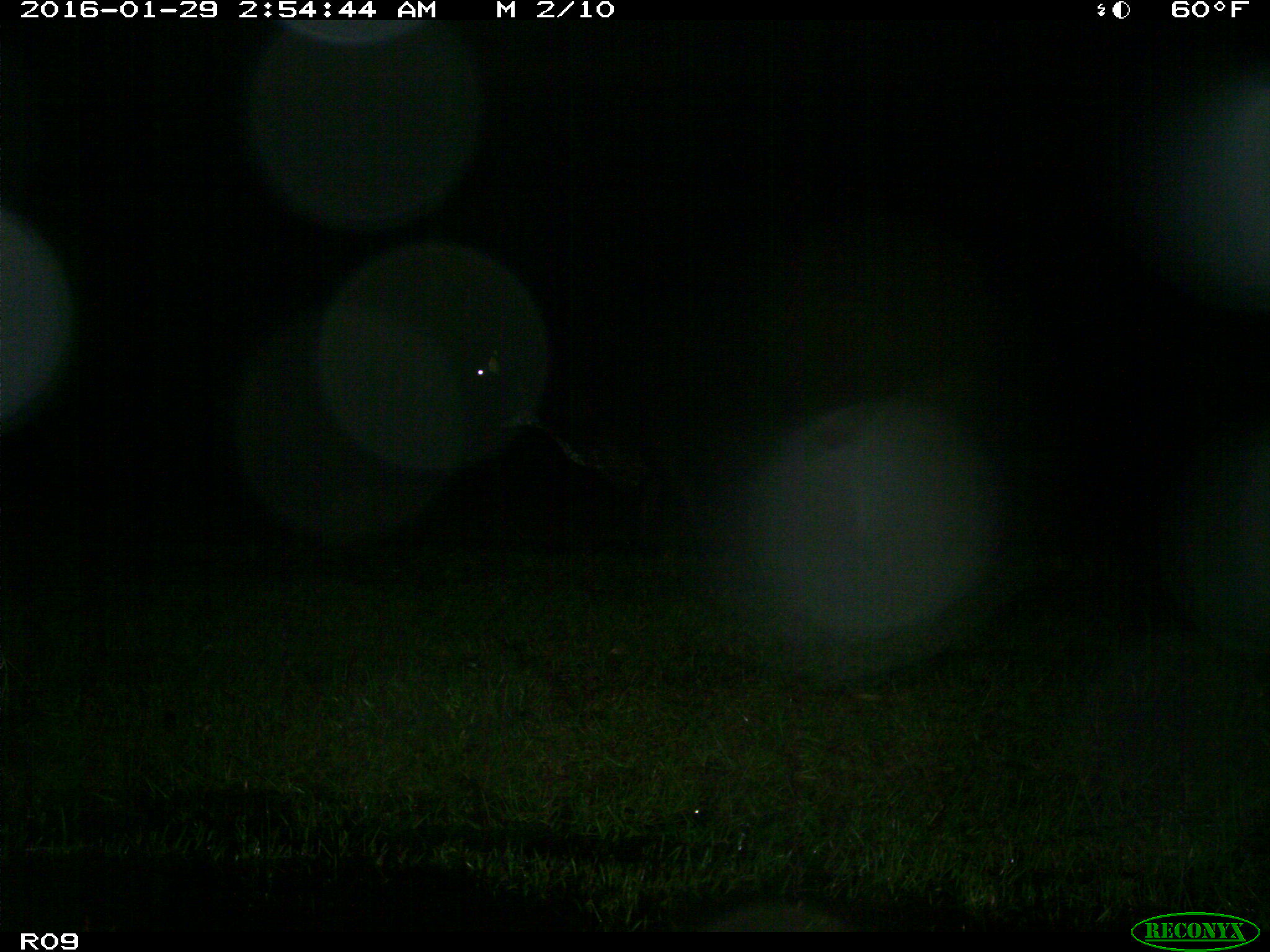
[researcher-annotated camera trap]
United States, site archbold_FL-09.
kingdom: Animalia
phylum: Chordata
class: Mammalia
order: Artiodactyla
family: Bovidae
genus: Bos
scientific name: Bos taurus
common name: domestic cow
Bos taurus (domestic cow).